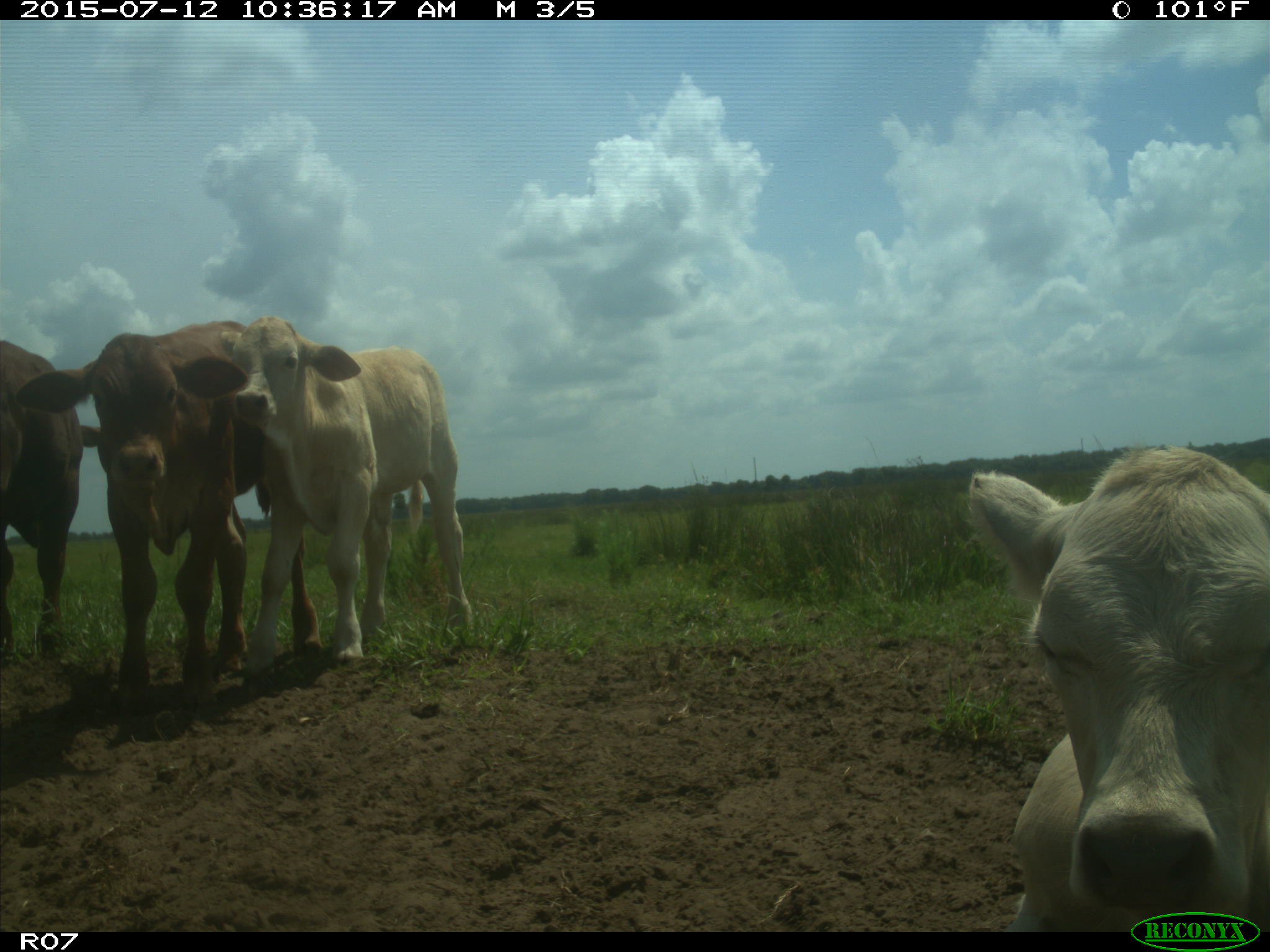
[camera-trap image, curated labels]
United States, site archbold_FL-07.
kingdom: Animalia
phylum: Chordata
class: Mammalia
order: Artiodactyla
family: Bovidae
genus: Bos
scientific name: Bos taurus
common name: domestic cow